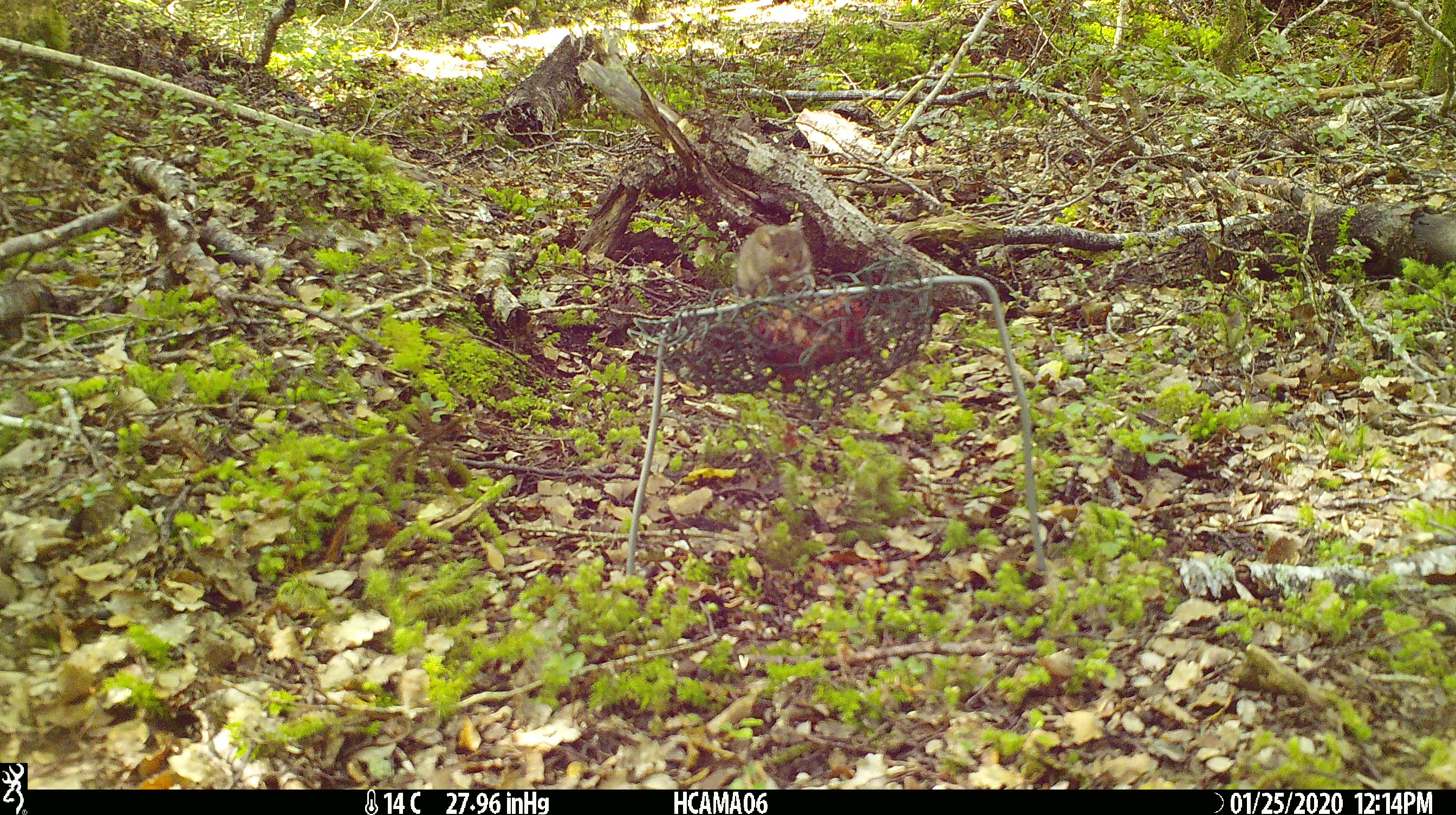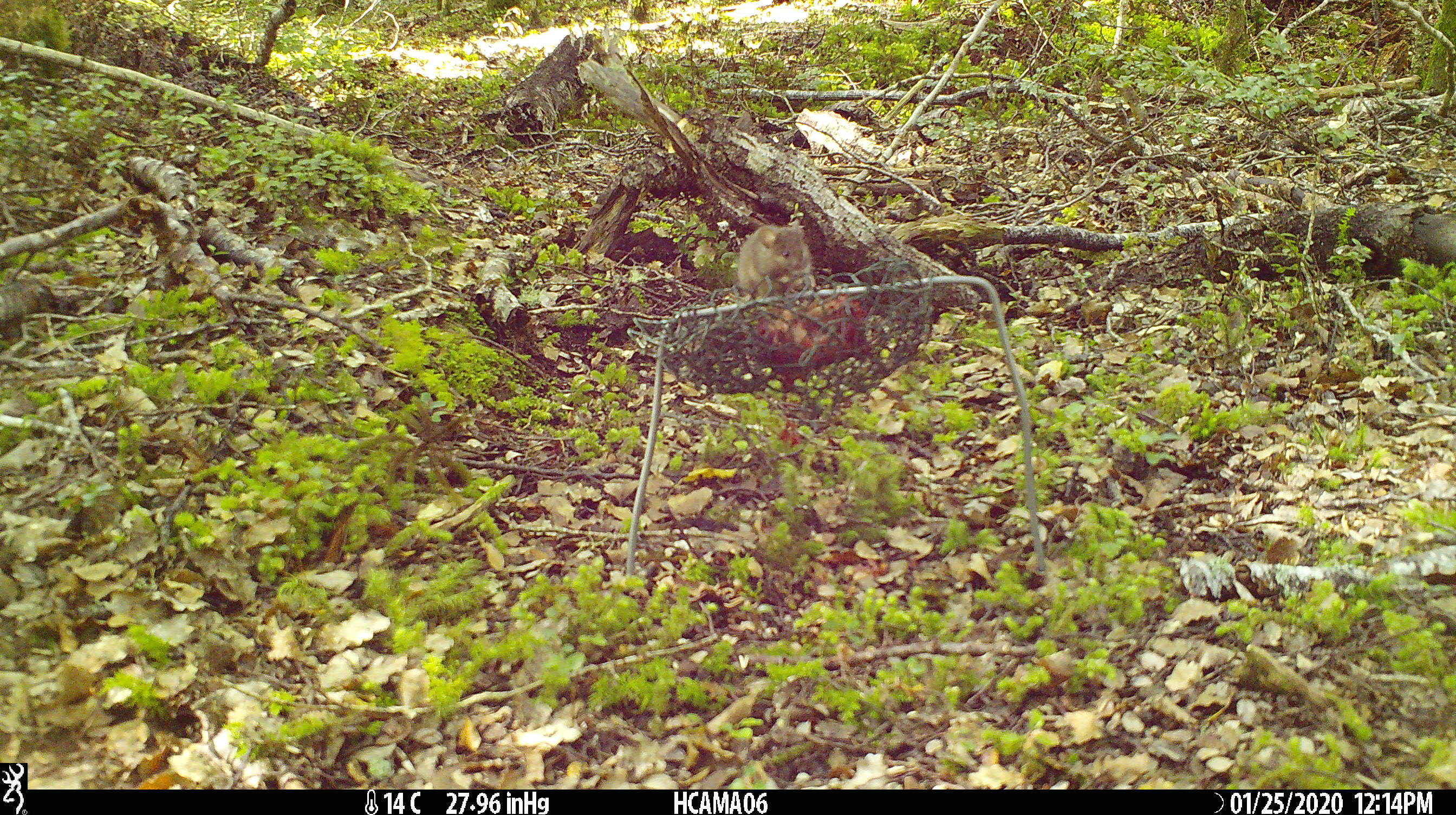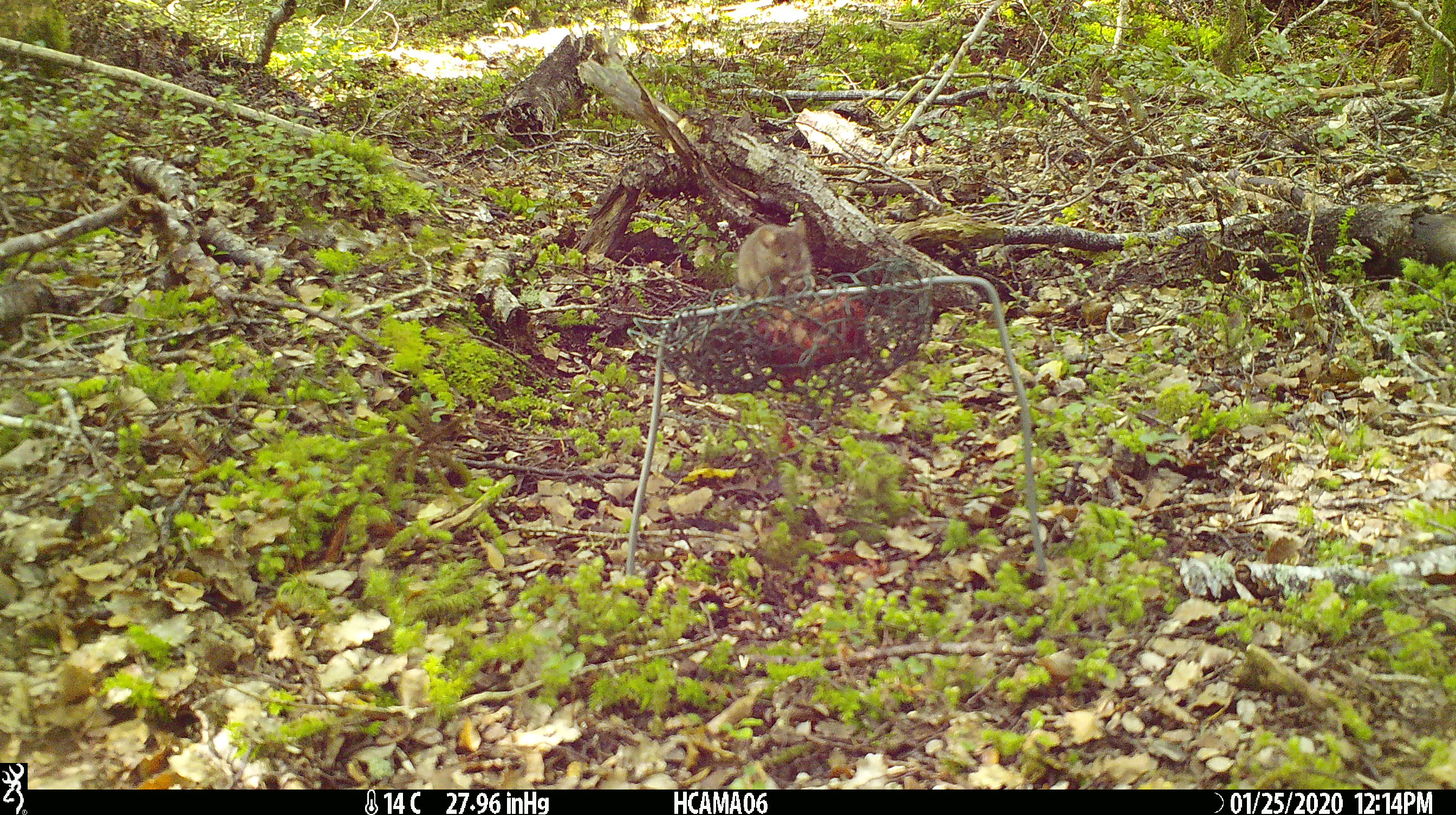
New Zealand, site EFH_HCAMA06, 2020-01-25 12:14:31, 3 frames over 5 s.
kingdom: Animalia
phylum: Chordata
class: Mammalia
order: Rodentia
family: Muridae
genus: Mus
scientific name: Mus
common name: mouse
Mouse (Mus).